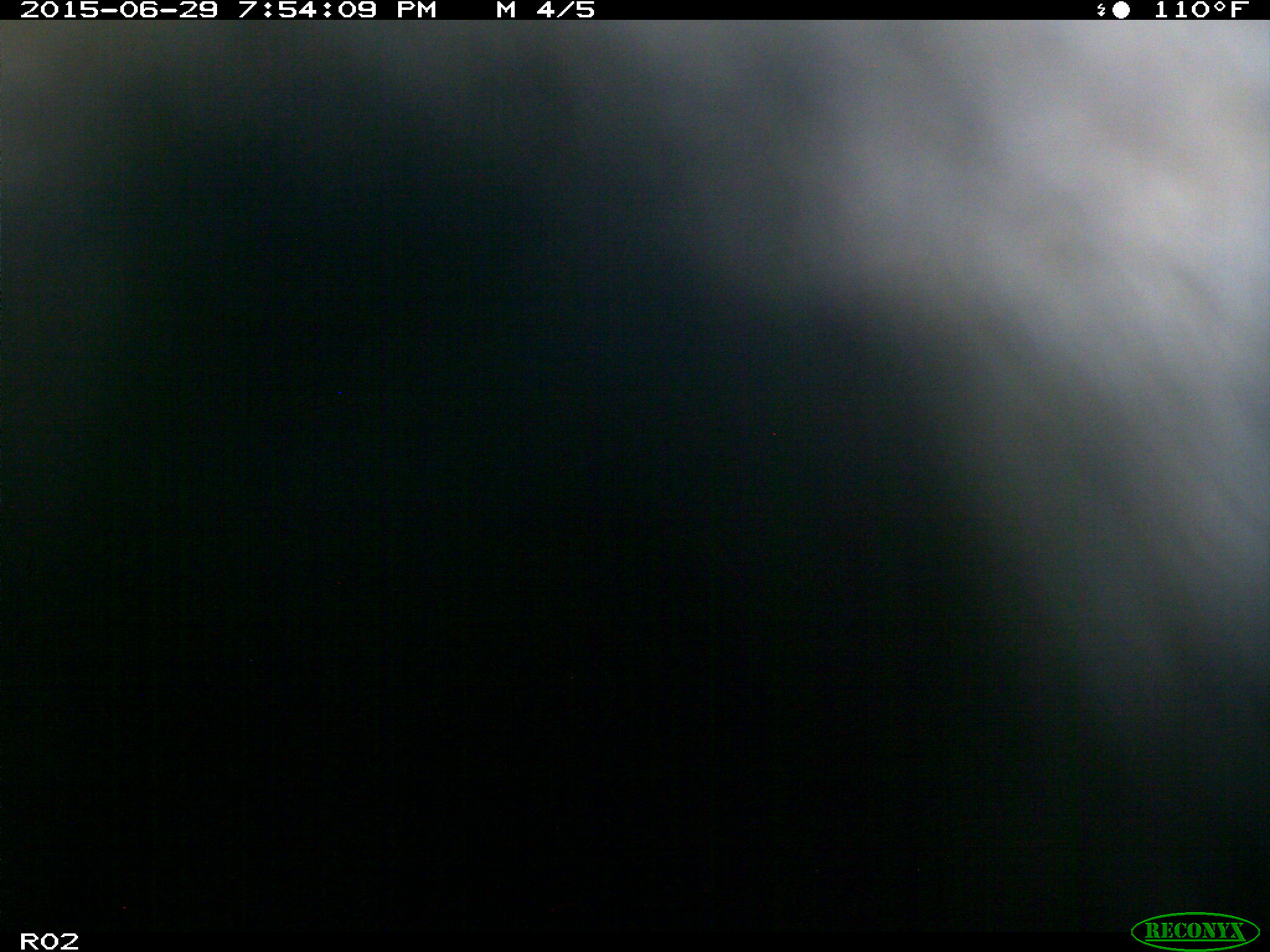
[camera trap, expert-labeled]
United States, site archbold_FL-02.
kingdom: Animalia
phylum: Chordata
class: Mammalia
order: Artiodactyla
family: Bovidae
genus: Bos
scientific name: Bos taurus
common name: domestic cow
Bos taurus (domestic cow).